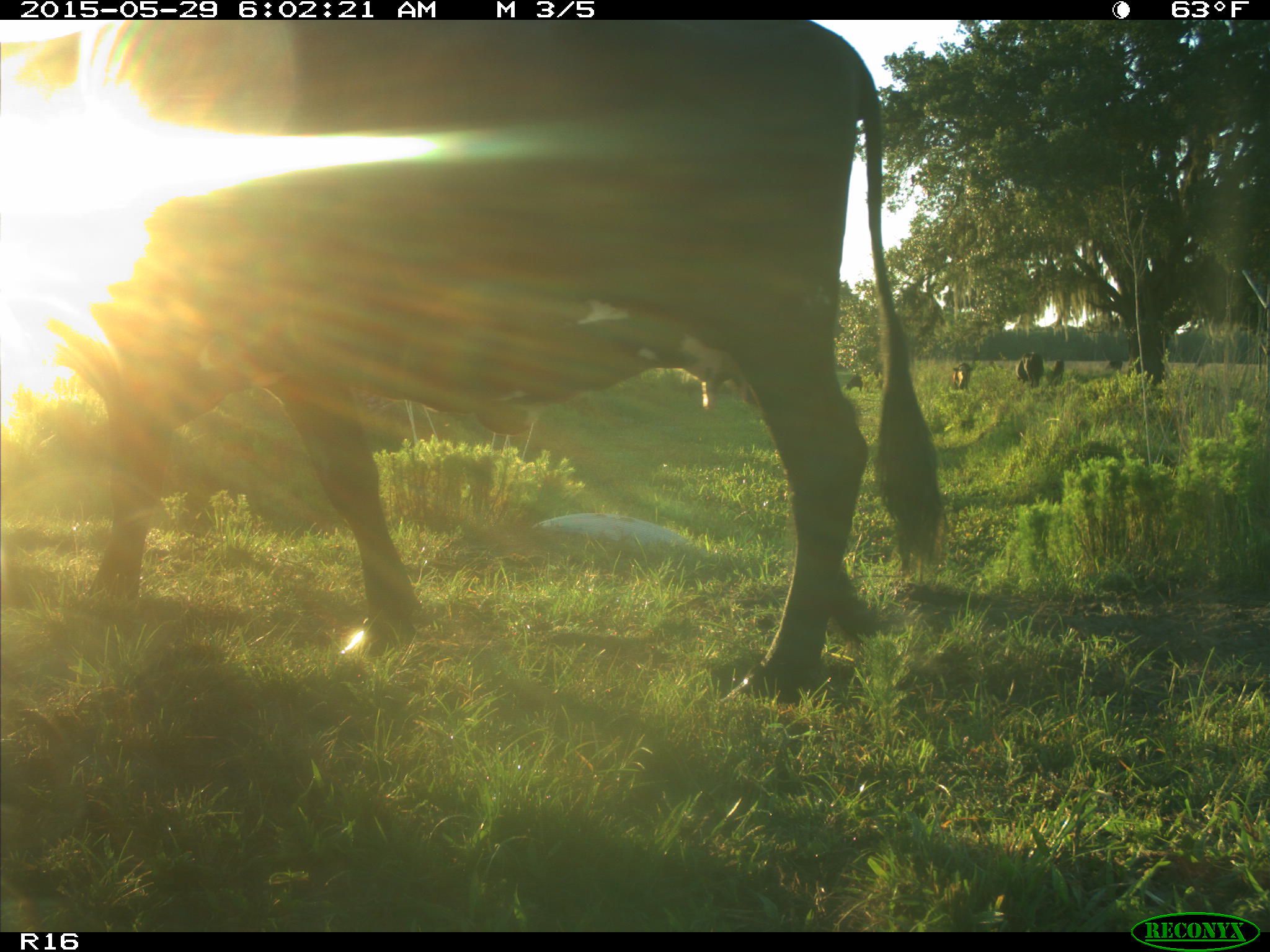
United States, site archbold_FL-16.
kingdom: Animalia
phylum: Chordata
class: Mammalia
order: Artiodactyla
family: Bovidae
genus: Bos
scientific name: Bos taurus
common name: domestic cow